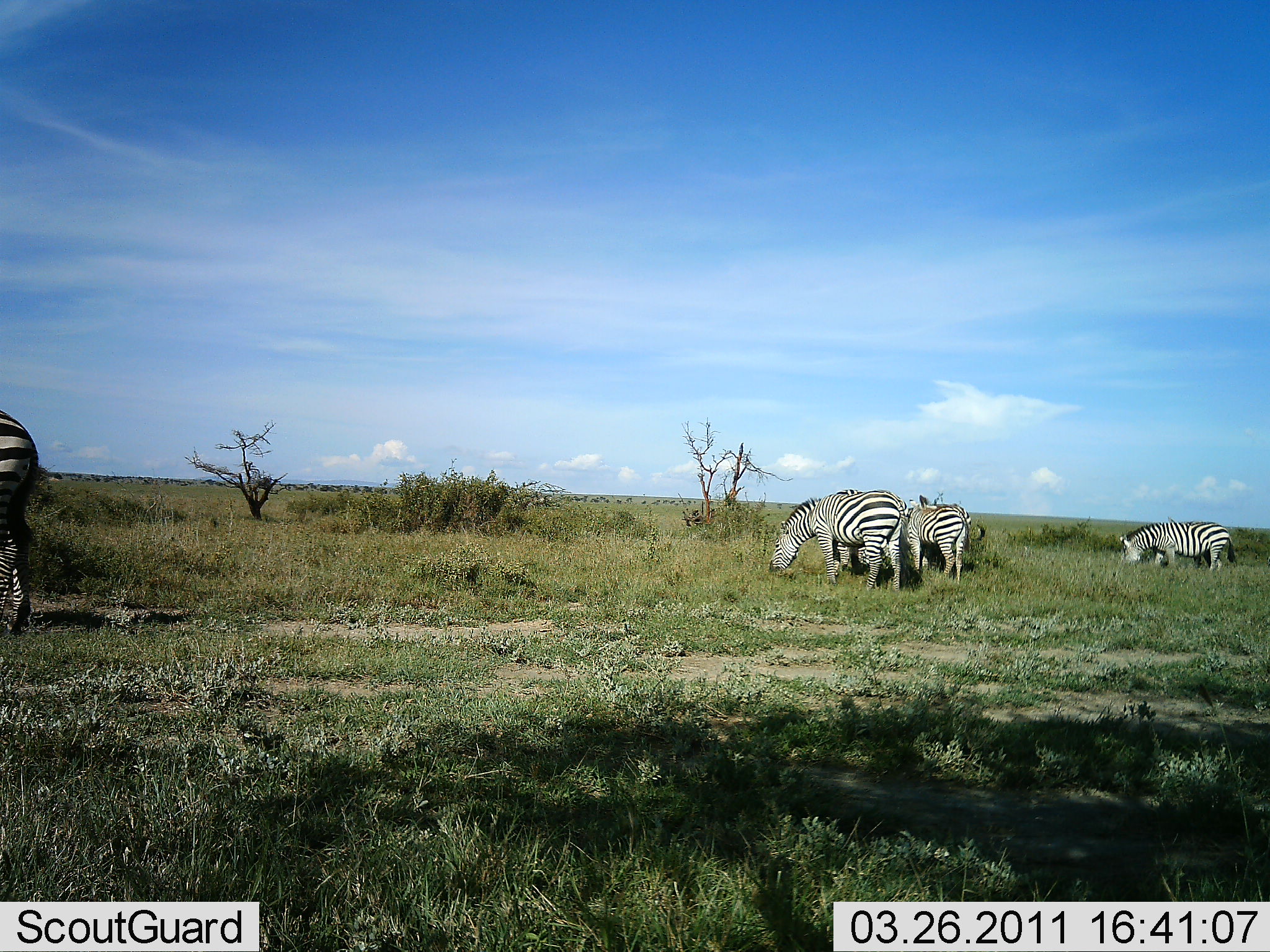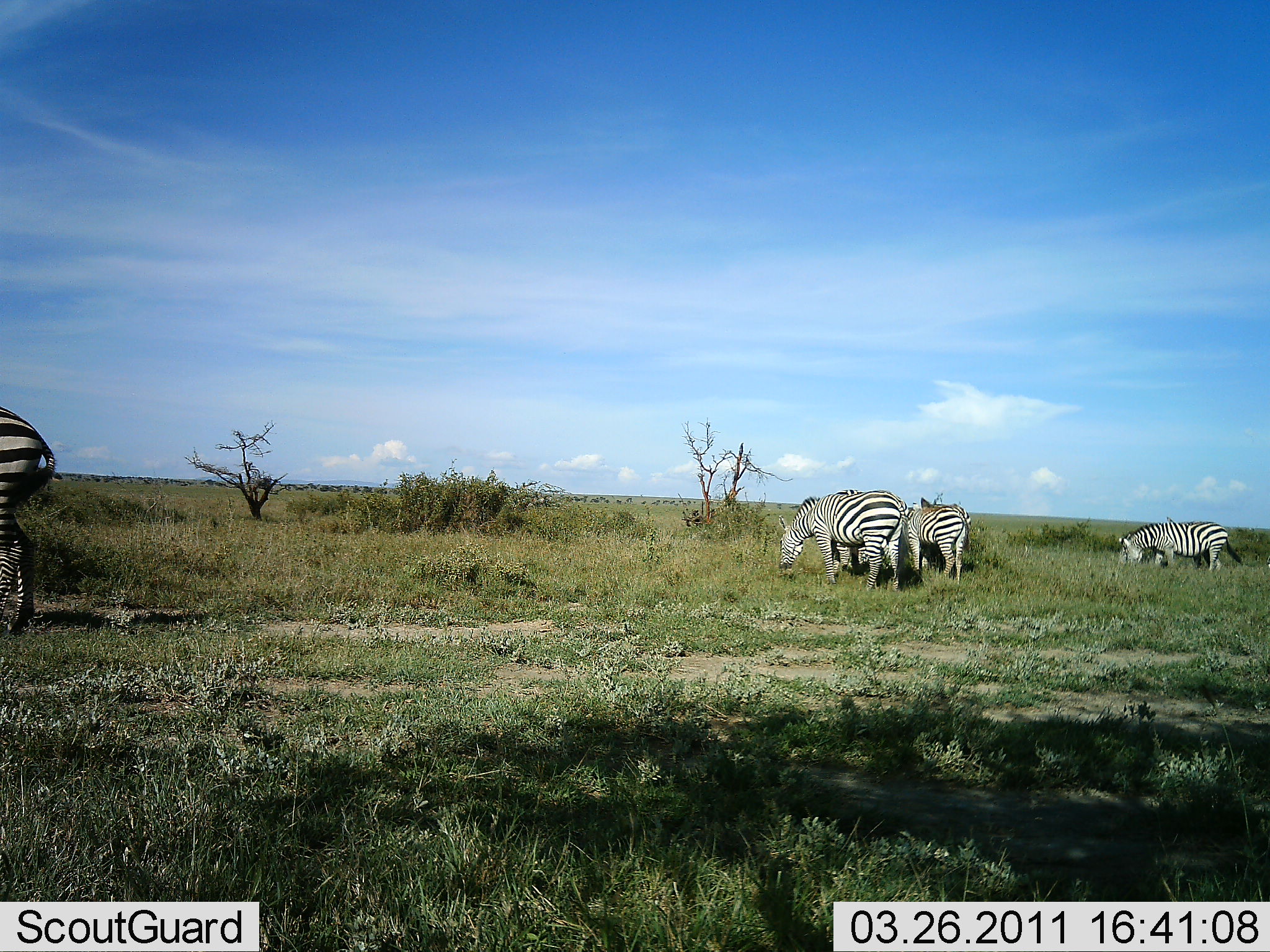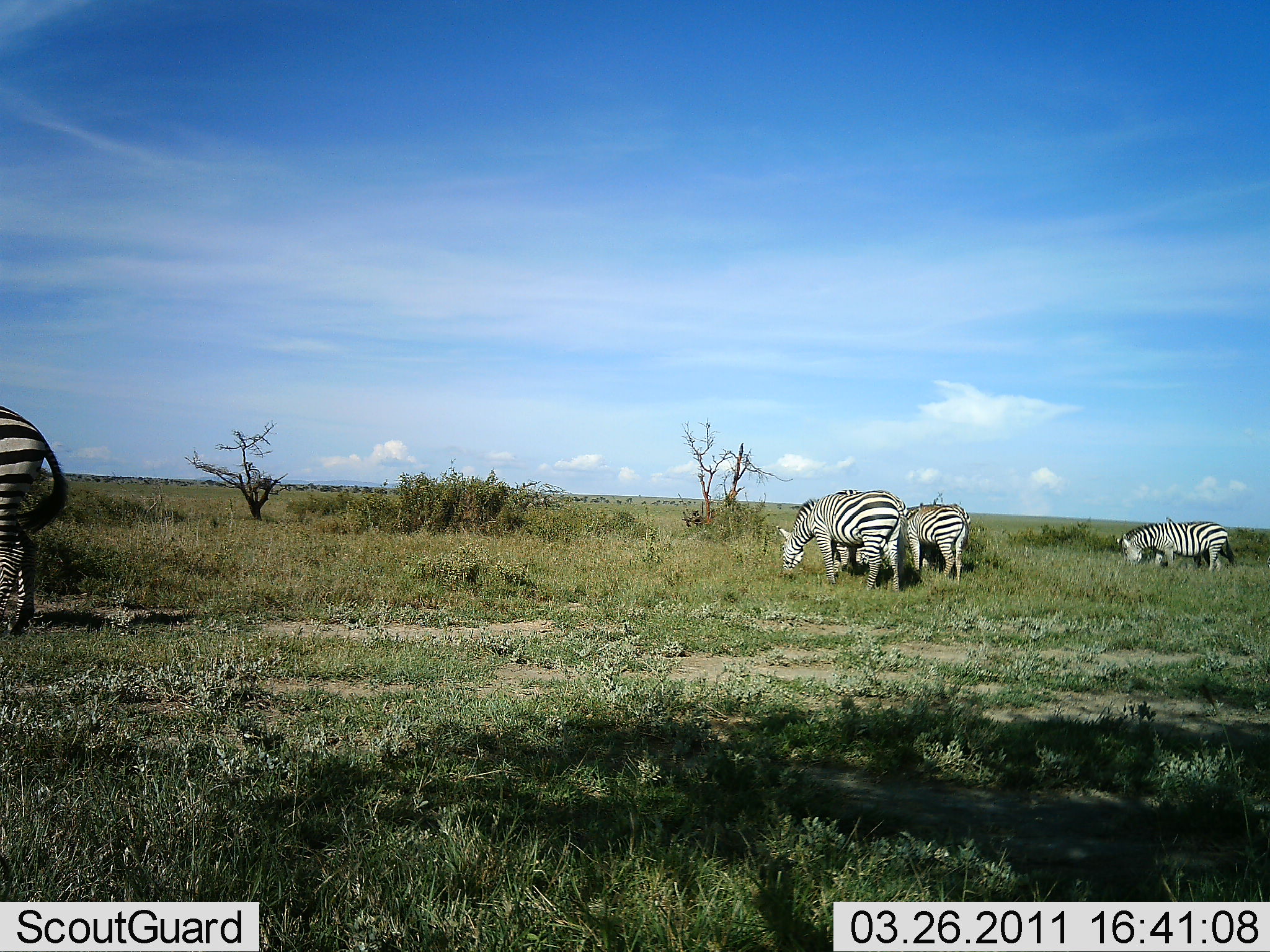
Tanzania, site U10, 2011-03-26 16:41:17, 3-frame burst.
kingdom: Animalia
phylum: Chordata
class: Mammalia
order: Perissodactyla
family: Equidae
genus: Equus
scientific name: Equus quagga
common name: plains zebra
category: zebra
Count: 5.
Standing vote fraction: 20%.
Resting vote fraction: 0%.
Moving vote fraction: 0%.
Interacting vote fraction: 0%.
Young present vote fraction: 0%.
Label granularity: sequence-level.